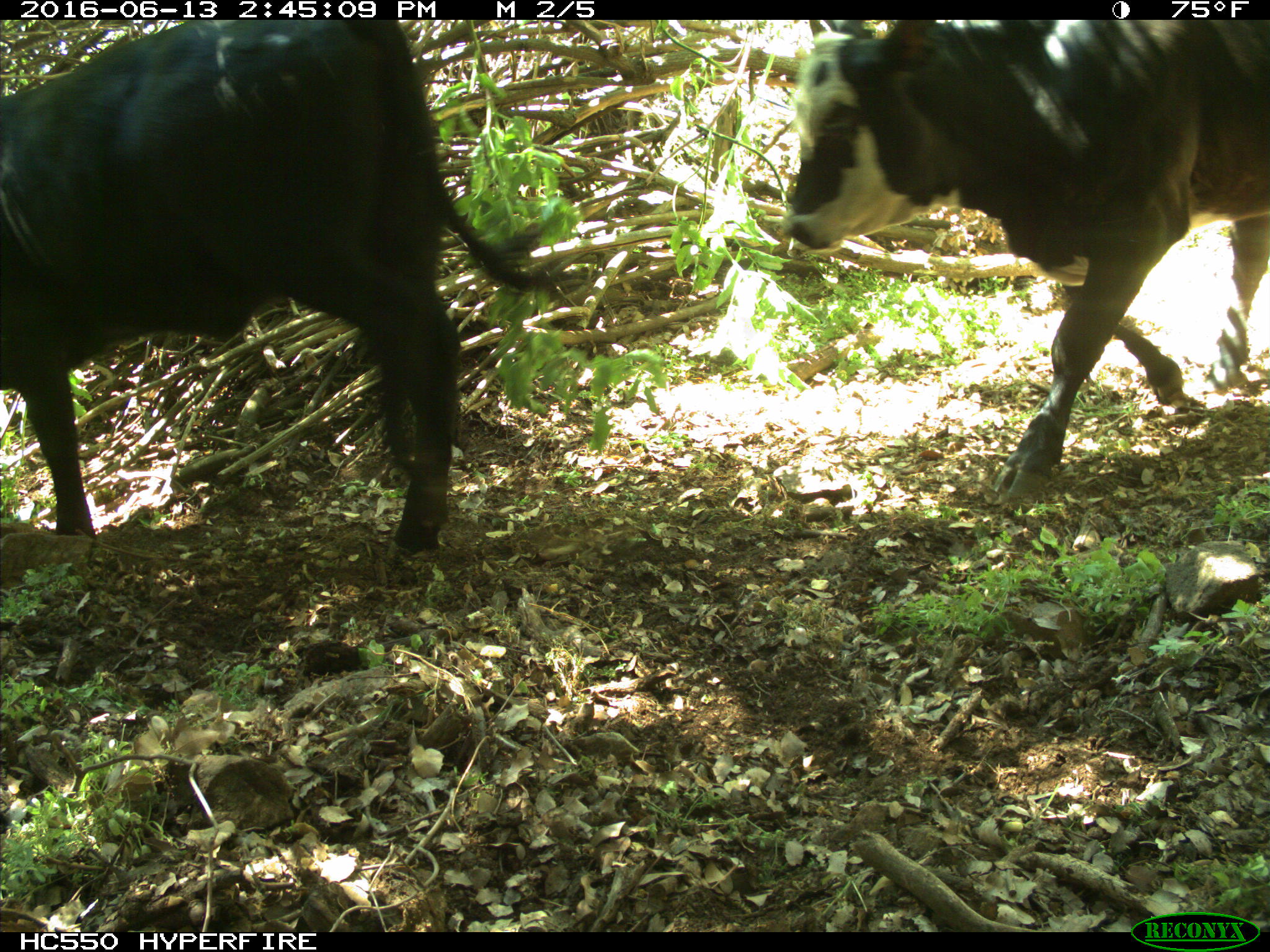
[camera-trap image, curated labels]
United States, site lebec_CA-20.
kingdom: Animalia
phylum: Chordata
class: Mammalia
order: Artiodactyla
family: Bovidae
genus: Bos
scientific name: Bos taurus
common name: domestic cow